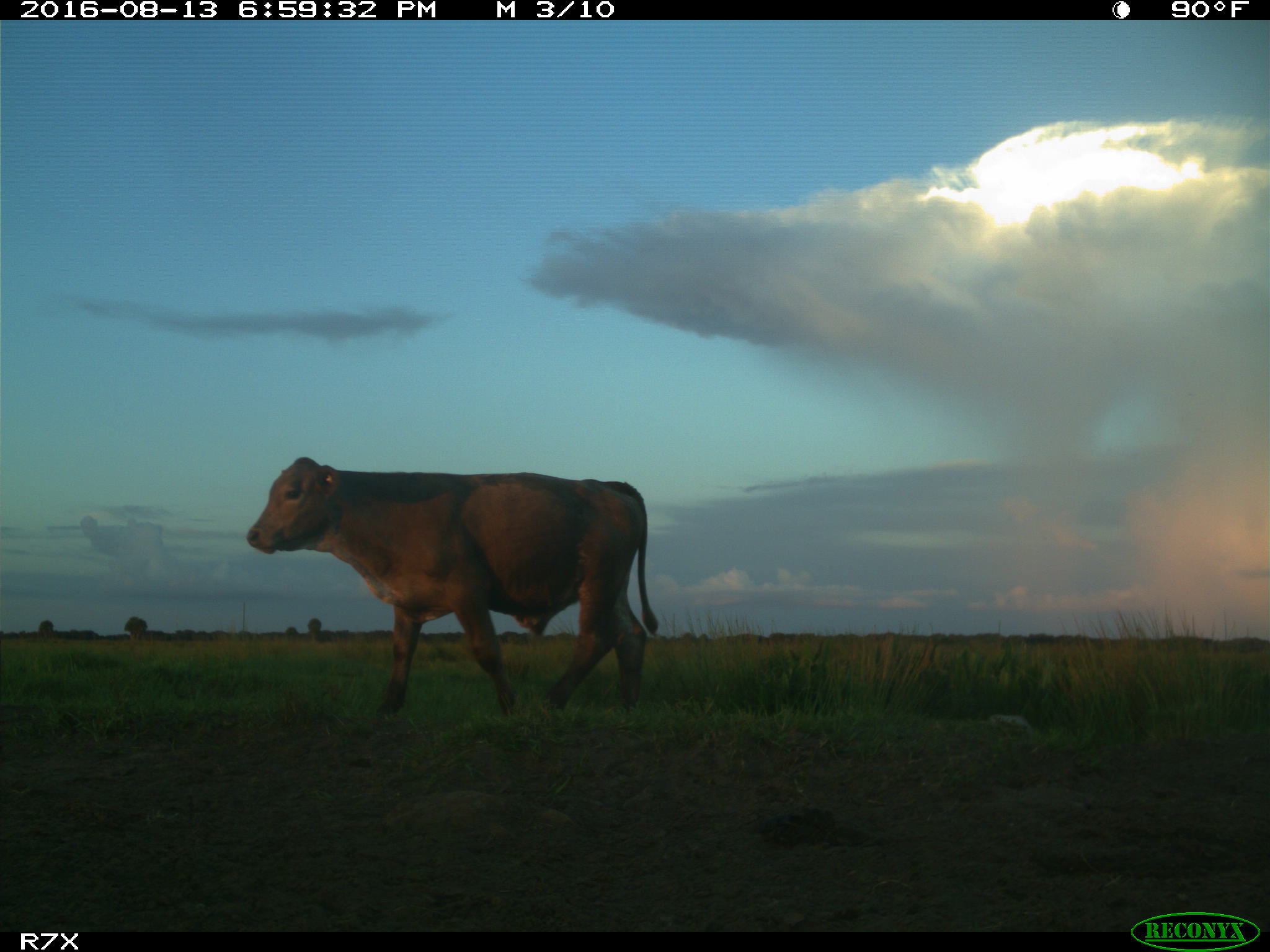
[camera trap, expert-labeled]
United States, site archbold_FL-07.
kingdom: Animalia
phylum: Chordata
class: Mammalia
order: Artiodactyla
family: Bovidae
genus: Bos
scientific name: Bos taurus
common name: domestic cow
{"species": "Bos taurus (domestic cow)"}